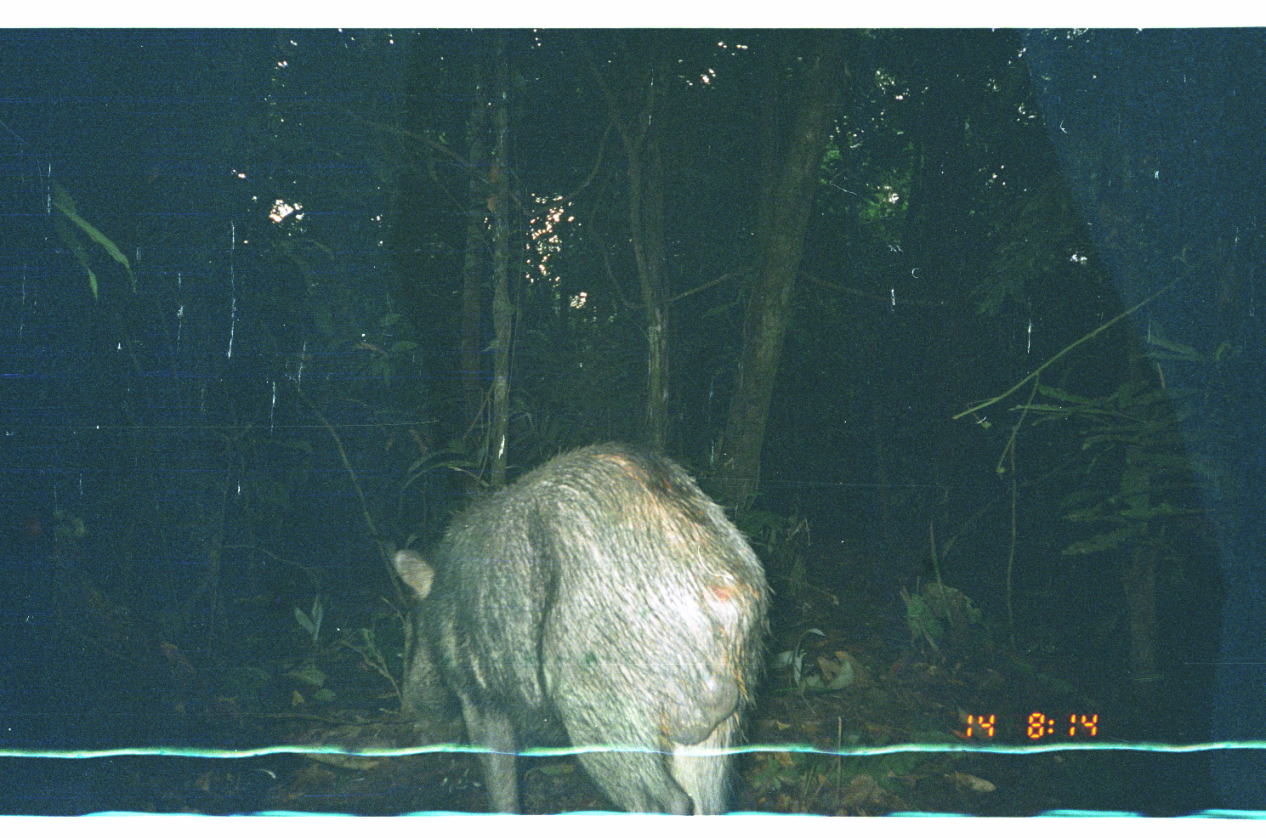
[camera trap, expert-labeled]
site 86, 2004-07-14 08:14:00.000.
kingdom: Animalia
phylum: Chordata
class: Mammalia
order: Artiodactyla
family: Tayassuidae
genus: Tayassu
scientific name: Tayassu pecari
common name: white-lipped peccary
Tayassu pecari (white-lipped peccary).